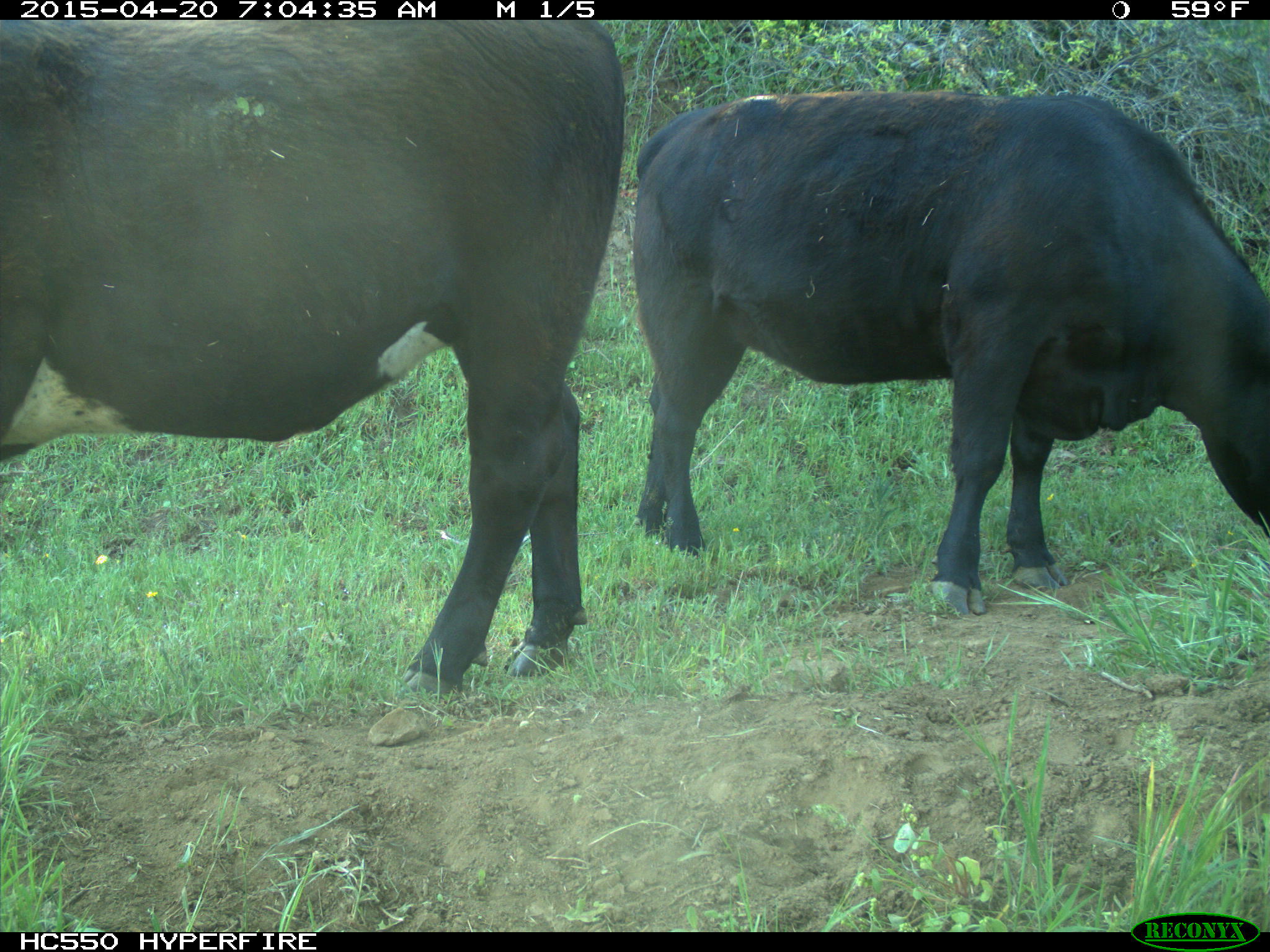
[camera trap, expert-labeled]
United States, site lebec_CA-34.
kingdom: Animalia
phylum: Chordata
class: Mammalia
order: Artiodactyla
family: Bovidae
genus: Bos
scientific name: Bos taurus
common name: domestic cow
Bos taurus (domestic cow).